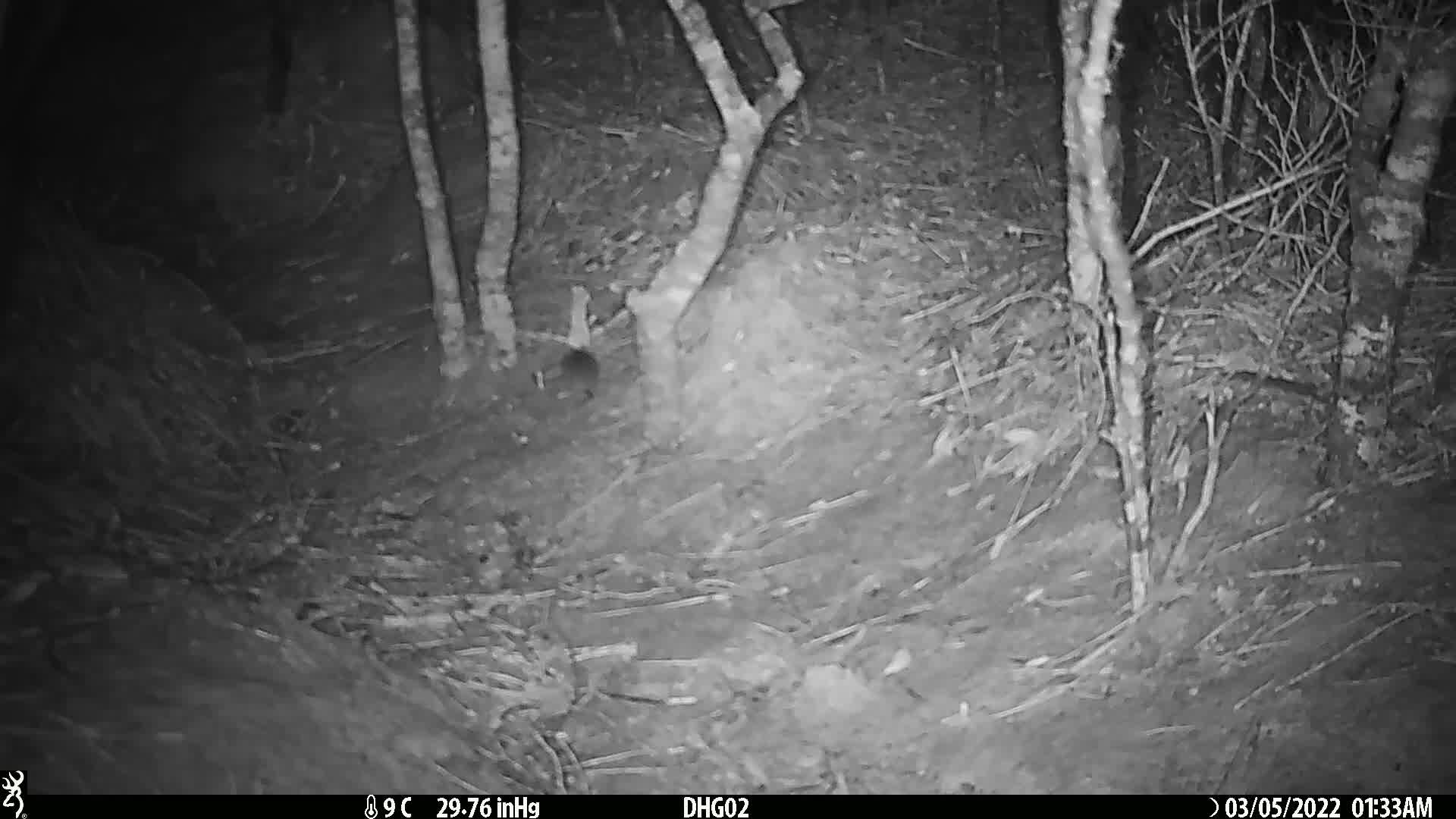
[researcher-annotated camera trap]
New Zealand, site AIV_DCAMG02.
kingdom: Animalia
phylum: Chordata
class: Mammalia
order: Rodentia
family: Muridae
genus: Mus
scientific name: Mus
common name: mouse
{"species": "mouse (Mus)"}